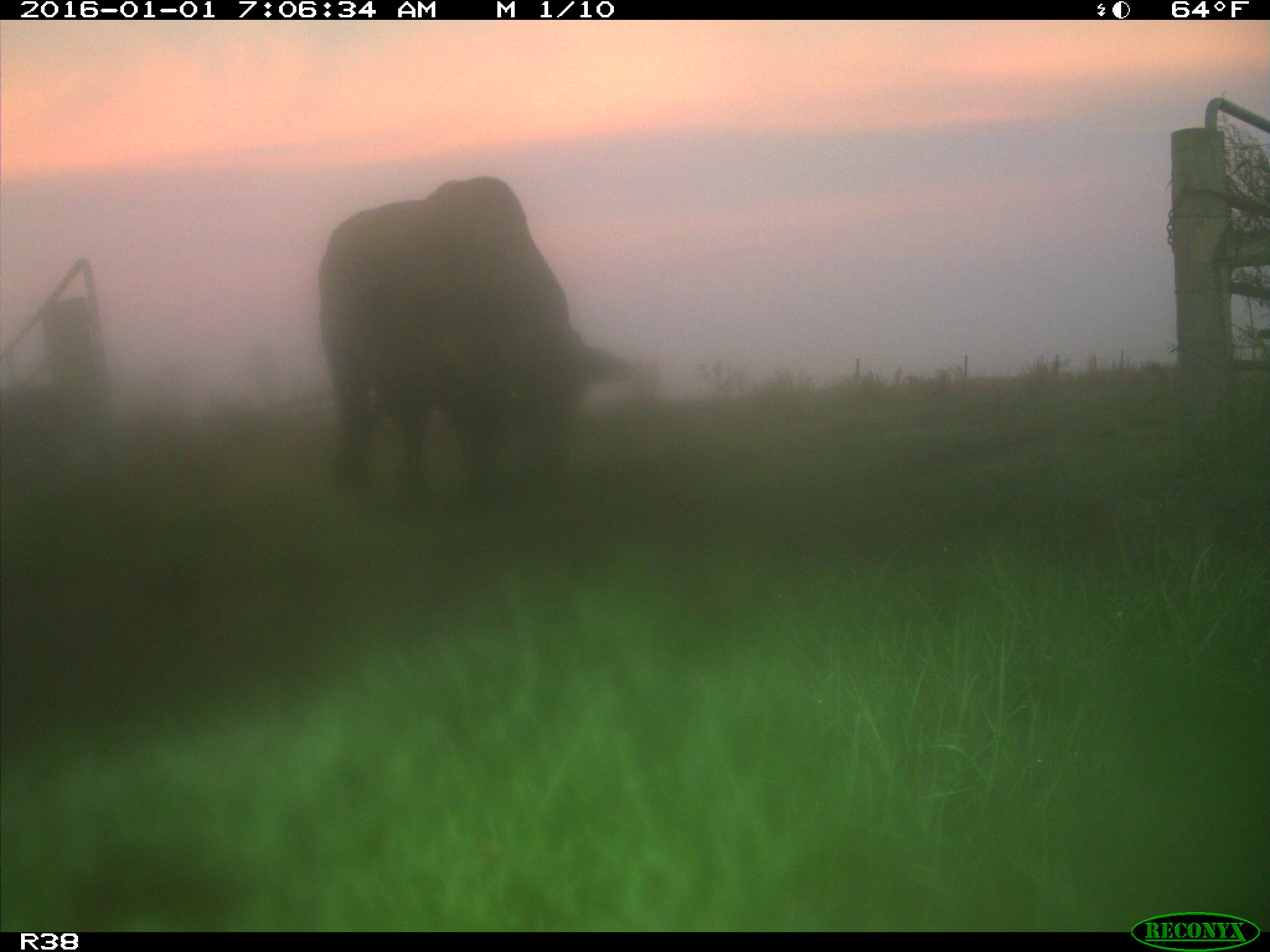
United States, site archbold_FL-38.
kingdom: Animalia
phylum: Chordata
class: Mammalia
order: Artiodactyla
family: Bovidae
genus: Bos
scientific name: Bos taurus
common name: domestic cow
Bos taurus (domestic cow).